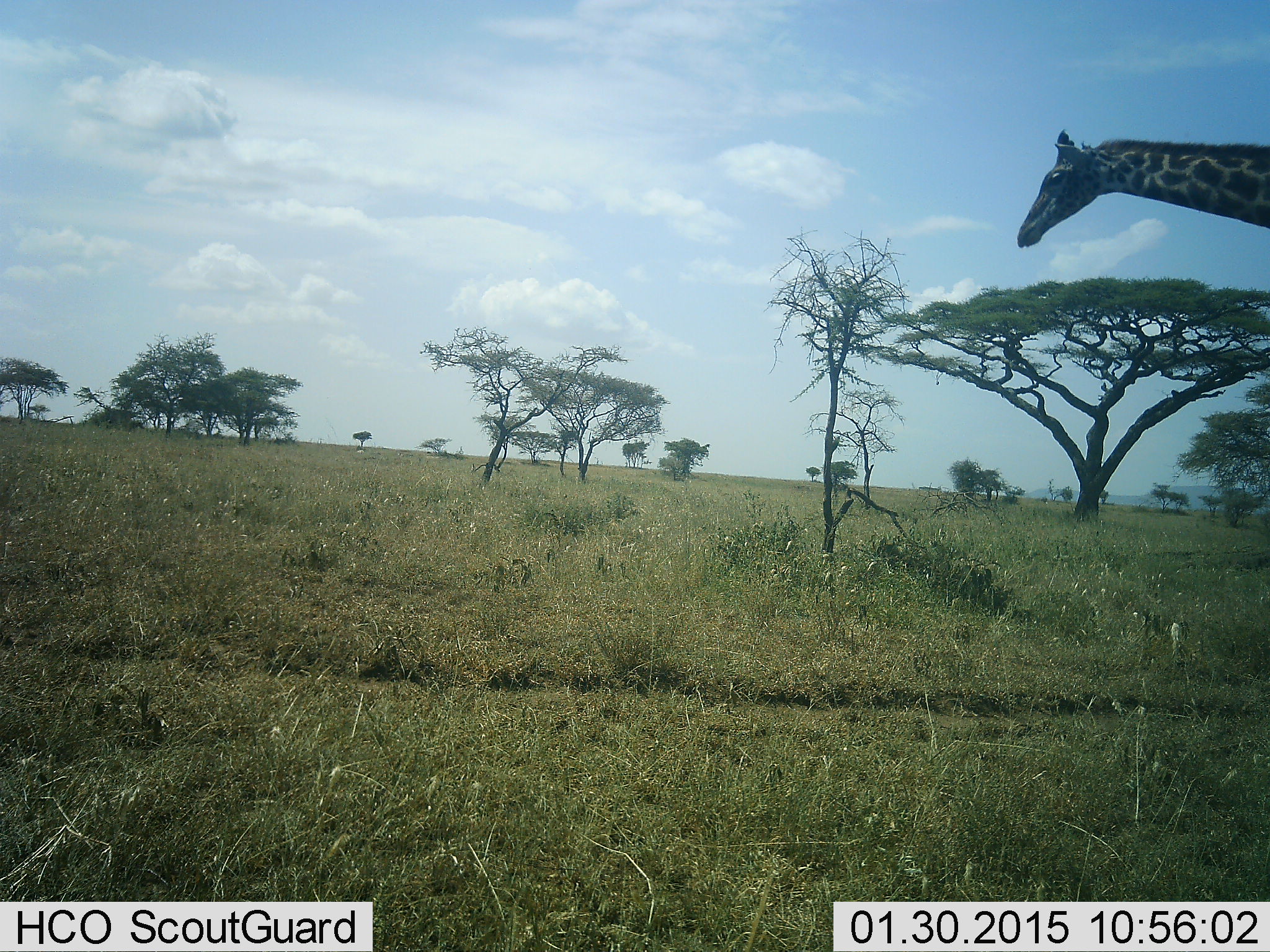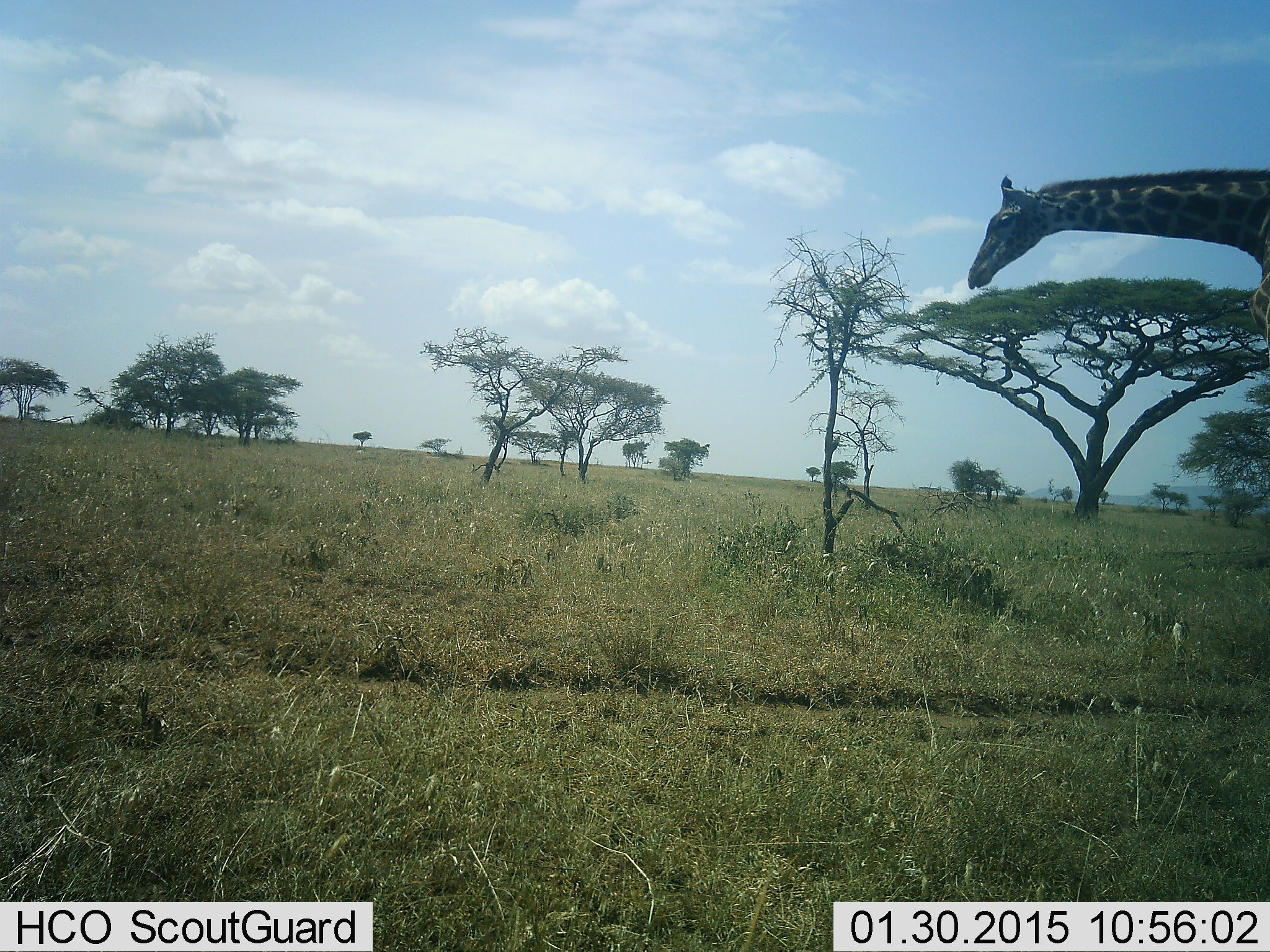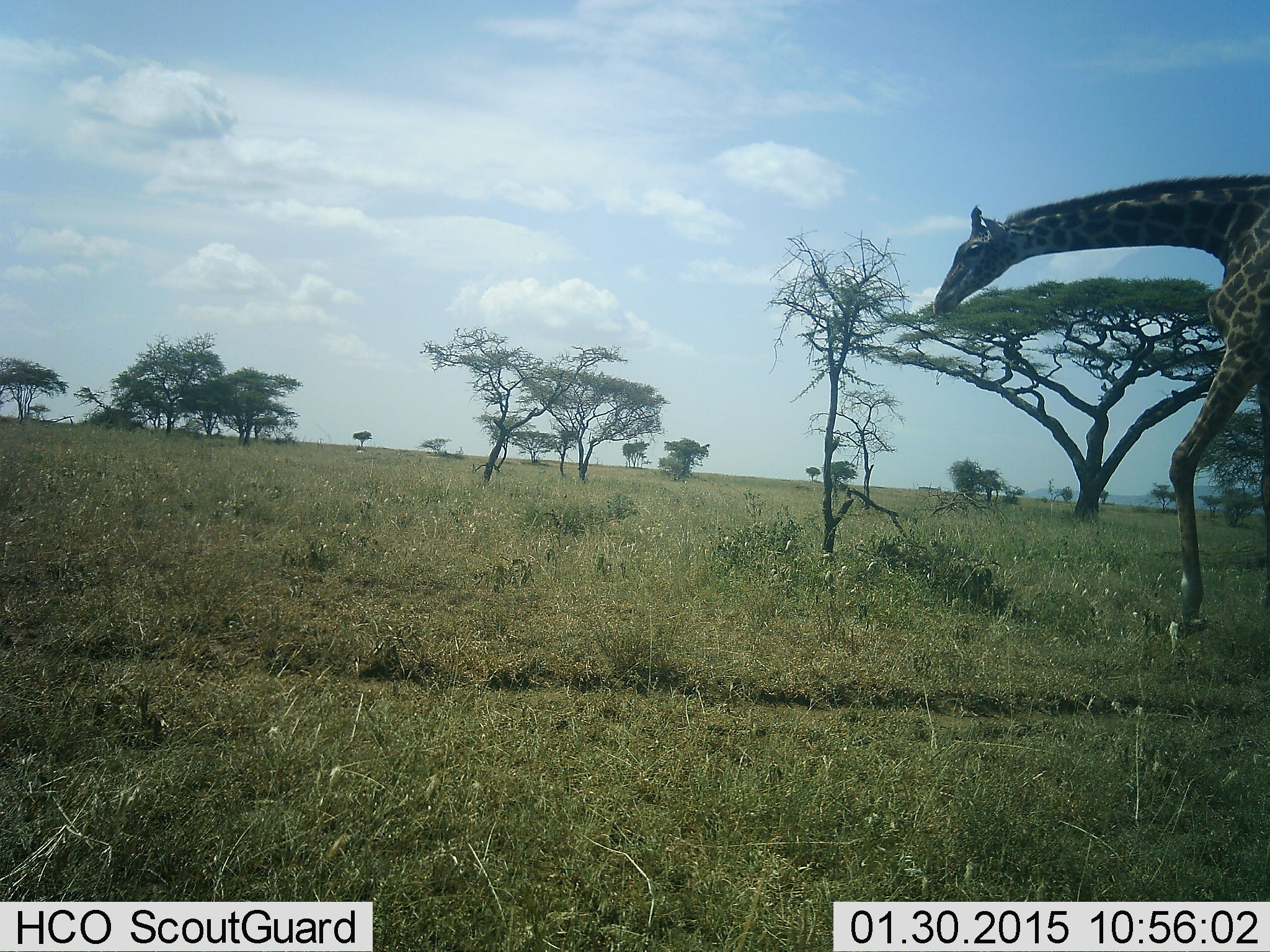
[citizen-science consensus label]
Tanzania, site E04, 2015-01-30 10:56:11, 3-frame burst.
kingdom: Animalia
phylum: Chordata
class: Mammalia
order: Artiodactyla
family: Giraffidae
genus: Giraffa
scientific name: Giraffa camelopardalis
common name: giraffe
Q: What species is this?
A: Giraffe (Giraffa camelopardalis).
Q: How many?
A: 1.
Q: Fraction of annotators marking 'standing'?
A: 0%.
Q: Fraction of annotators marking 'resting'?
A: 0%.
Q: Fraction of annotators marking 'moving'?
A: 90%.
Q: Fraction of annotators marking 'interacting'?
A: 0%.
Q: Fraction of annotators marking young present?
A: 0%.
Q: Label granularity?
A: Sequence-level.